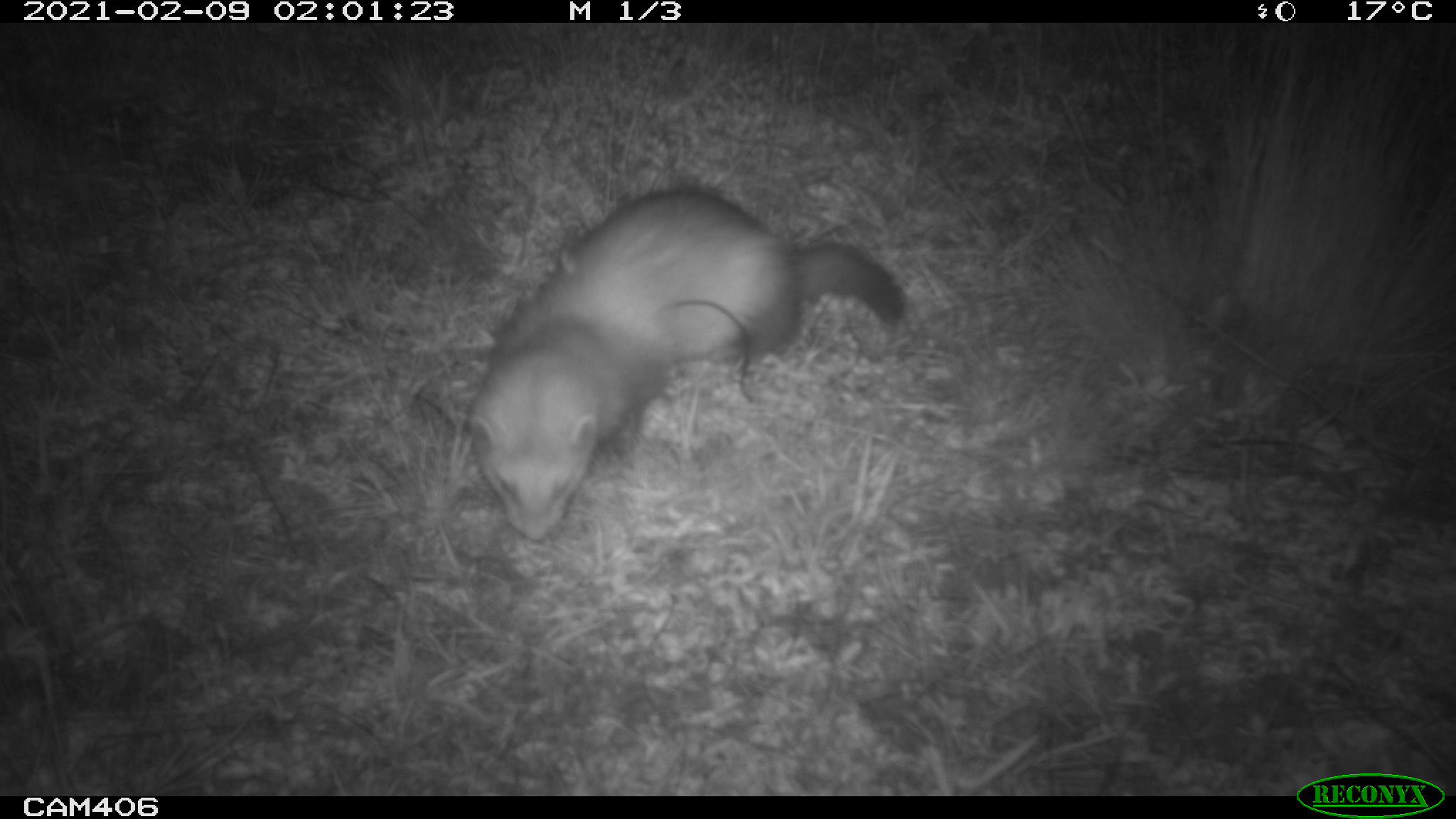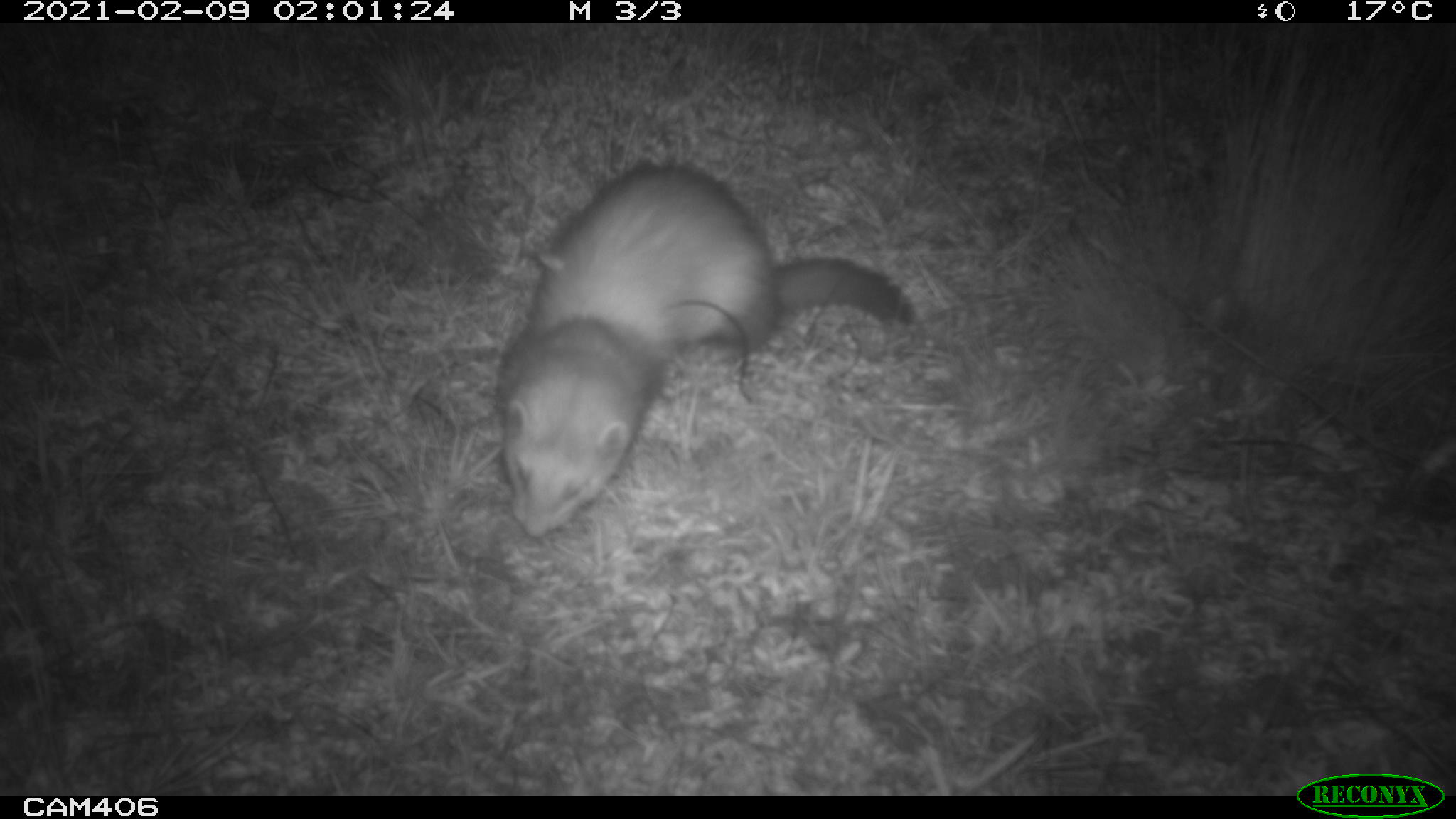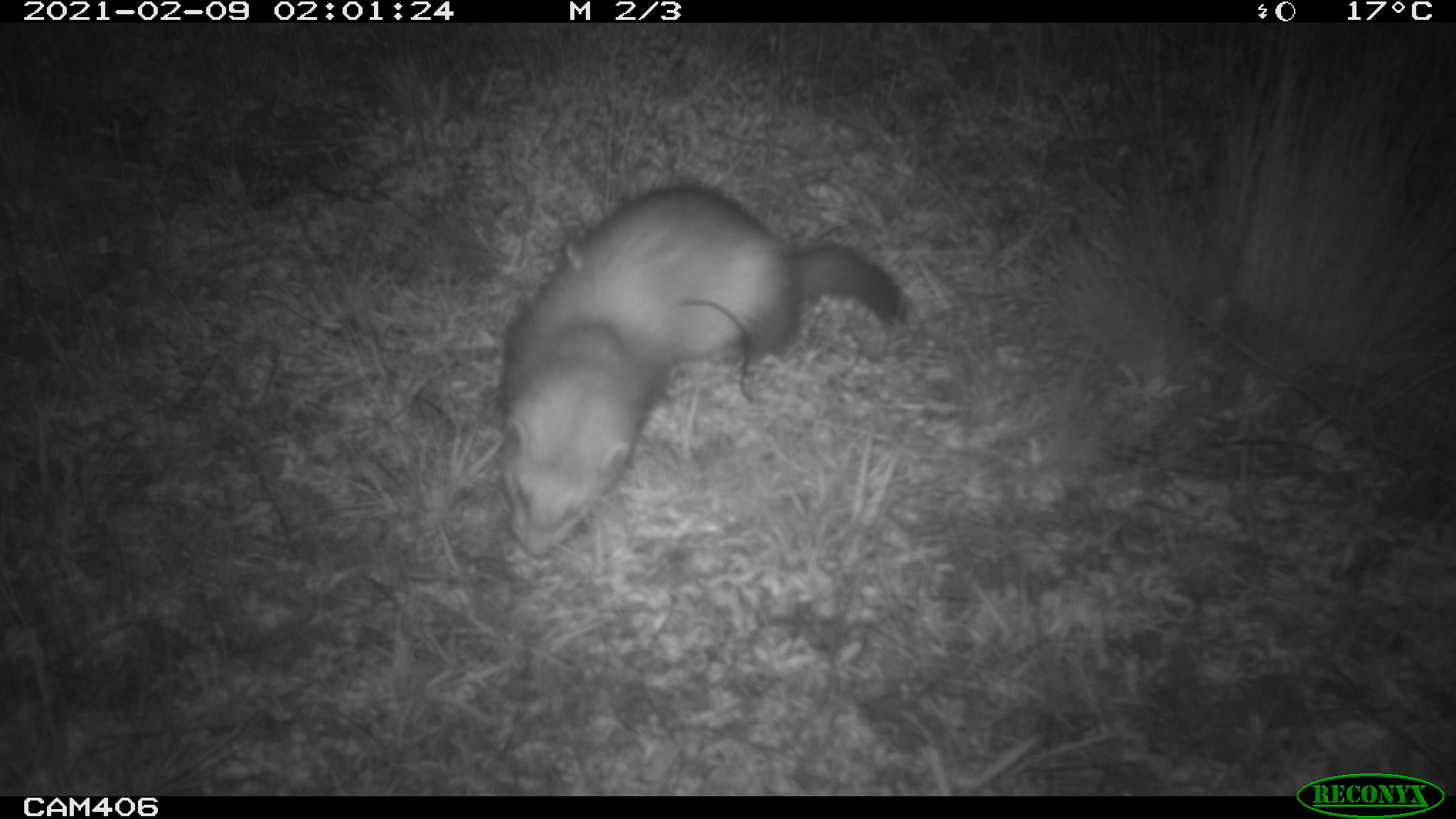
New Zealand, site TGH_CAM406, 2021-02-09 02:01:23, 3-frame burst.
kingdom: Animalia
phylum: Chordata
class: Mammalia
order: Carnivora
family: Mustelidae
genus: Mustela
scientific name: Mustela furo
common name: ferret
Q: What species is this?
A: Ferret (Mustela furo).